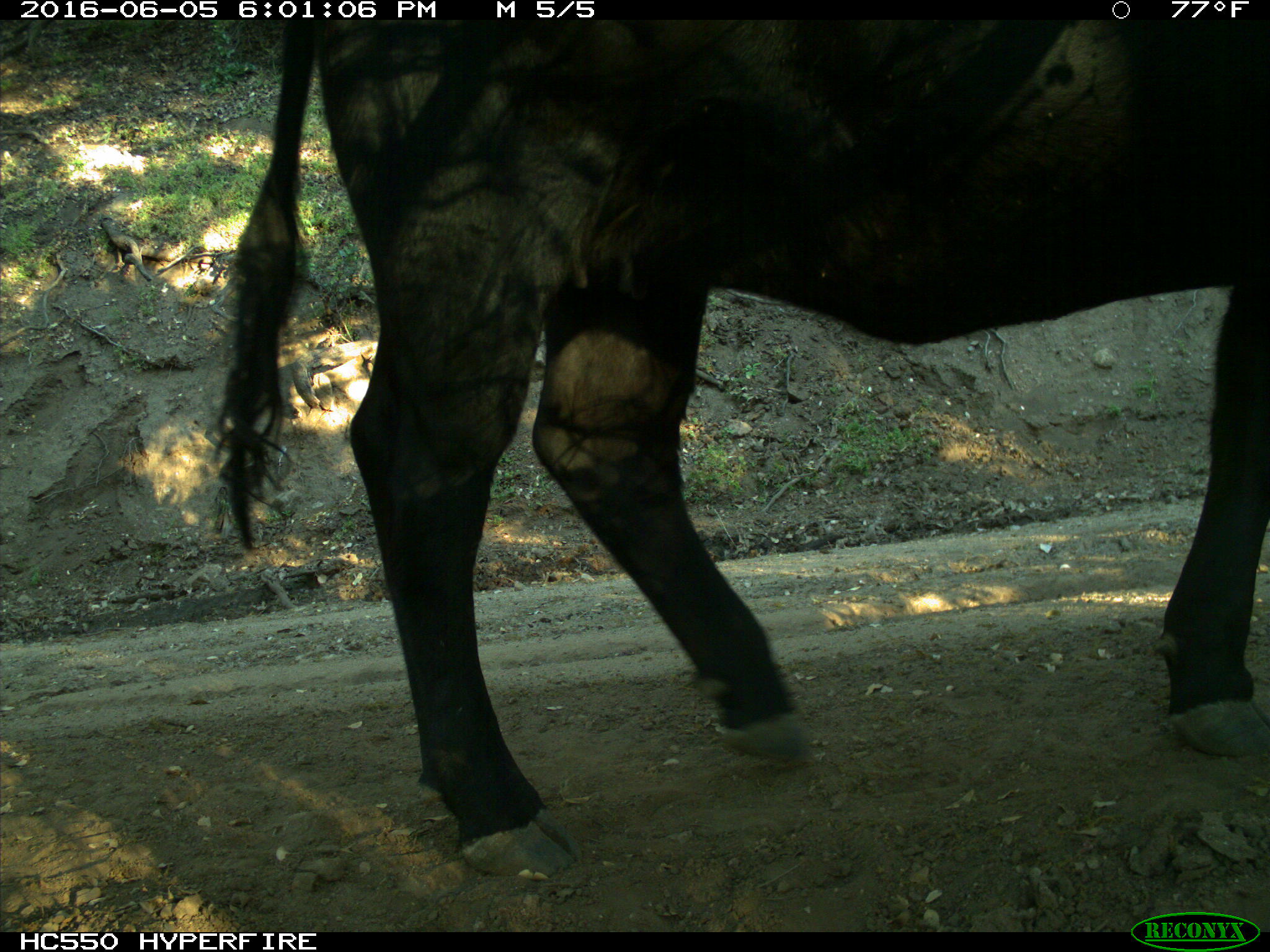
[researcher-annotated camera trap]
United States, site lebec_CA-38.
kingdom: Animalia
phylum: Chordata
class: Mammalia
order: Artiodactyla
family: Bovidae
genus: Bos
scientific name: Bos taurus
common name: domestic cow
Bos taurus (domestic cow).